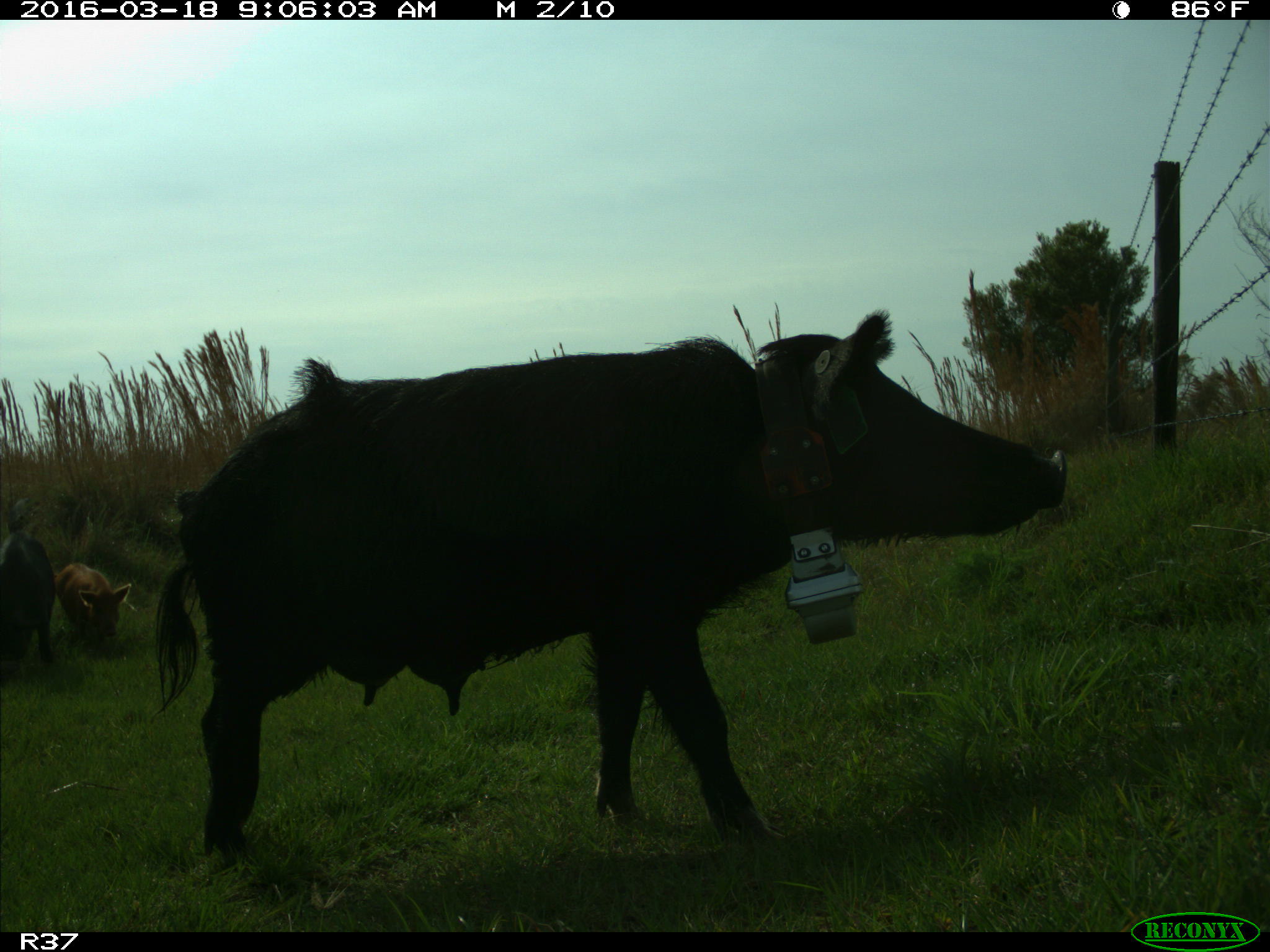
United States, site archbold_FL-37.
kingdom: Animalia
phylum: Chordata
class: Mammalia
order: Artiodactyla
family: Suidae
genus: Sus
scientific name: Sus scrofa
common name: wild boar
Sus scrofa (wild boar).